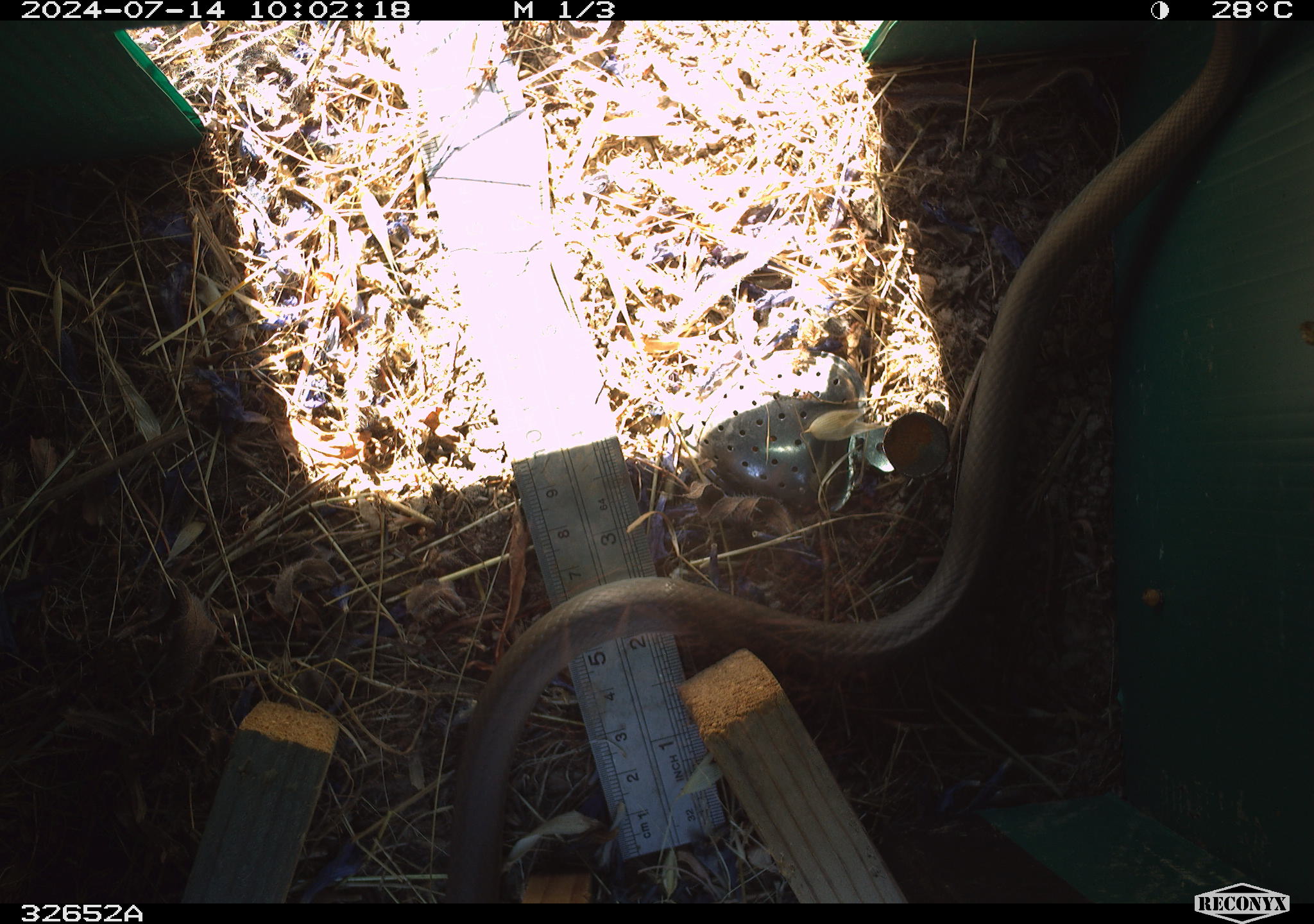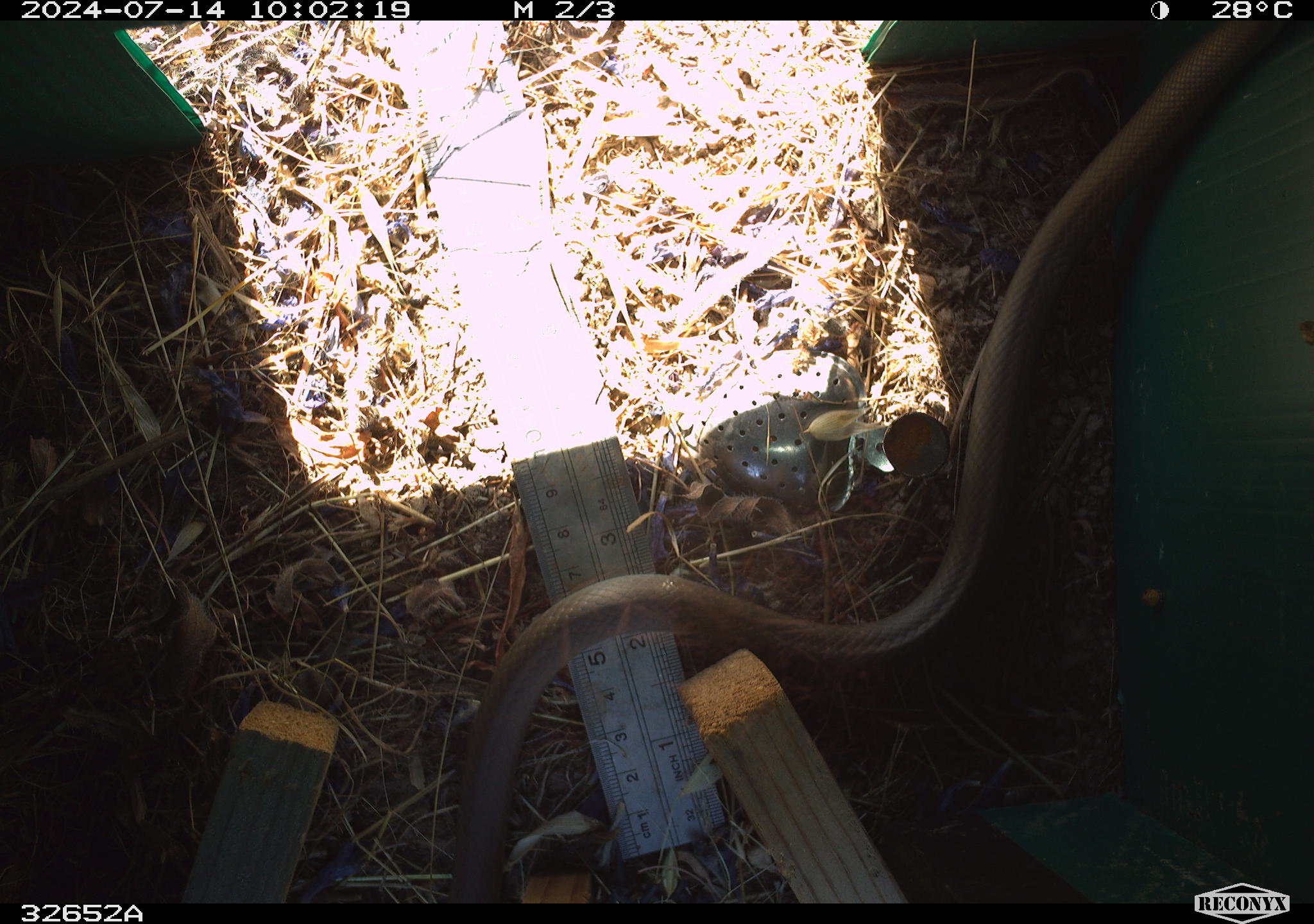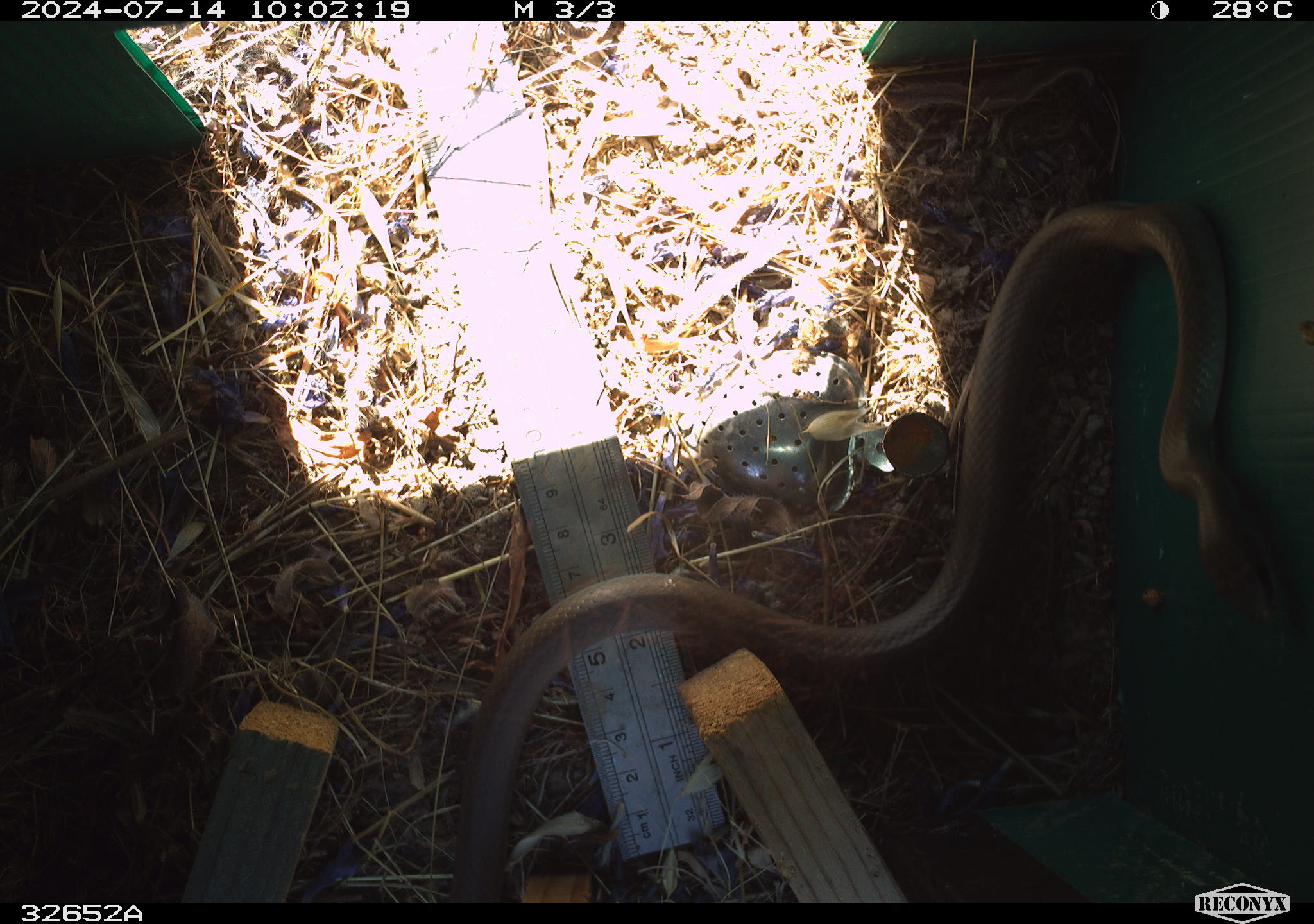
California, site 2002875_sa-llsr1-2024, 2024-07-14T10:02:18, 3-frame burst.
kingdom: Animalia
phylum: Chordata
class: Reptilia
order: Squamata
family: Colubridae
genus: Coluber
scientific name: Coluber constrictor mormon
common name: western yellow-bellied racer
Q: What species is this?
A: Western yellow-bellied racer (Coluber constrictor mormon).